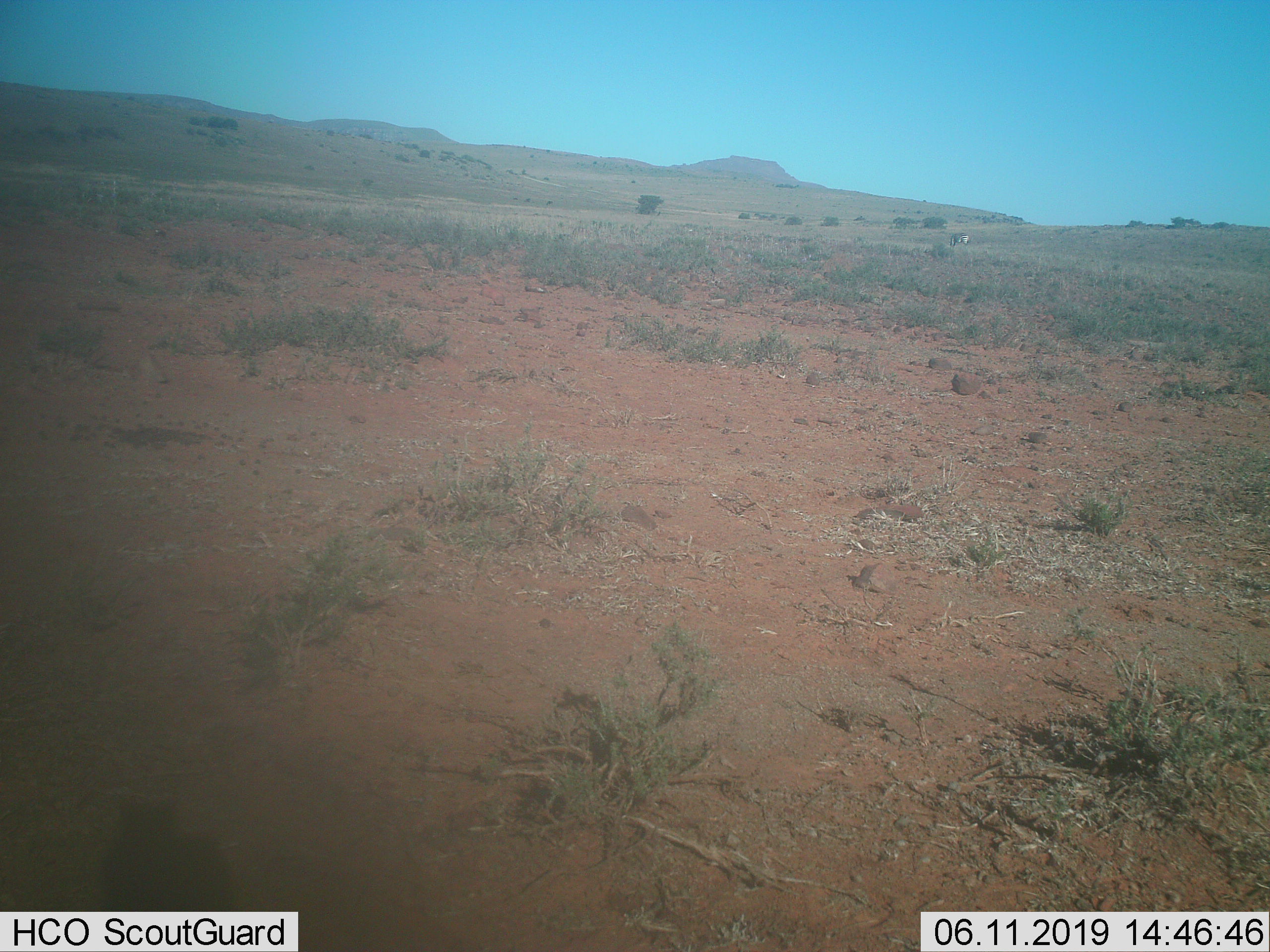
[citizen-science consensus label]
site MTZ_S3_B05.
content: unidentified animal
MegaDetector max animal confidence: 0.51